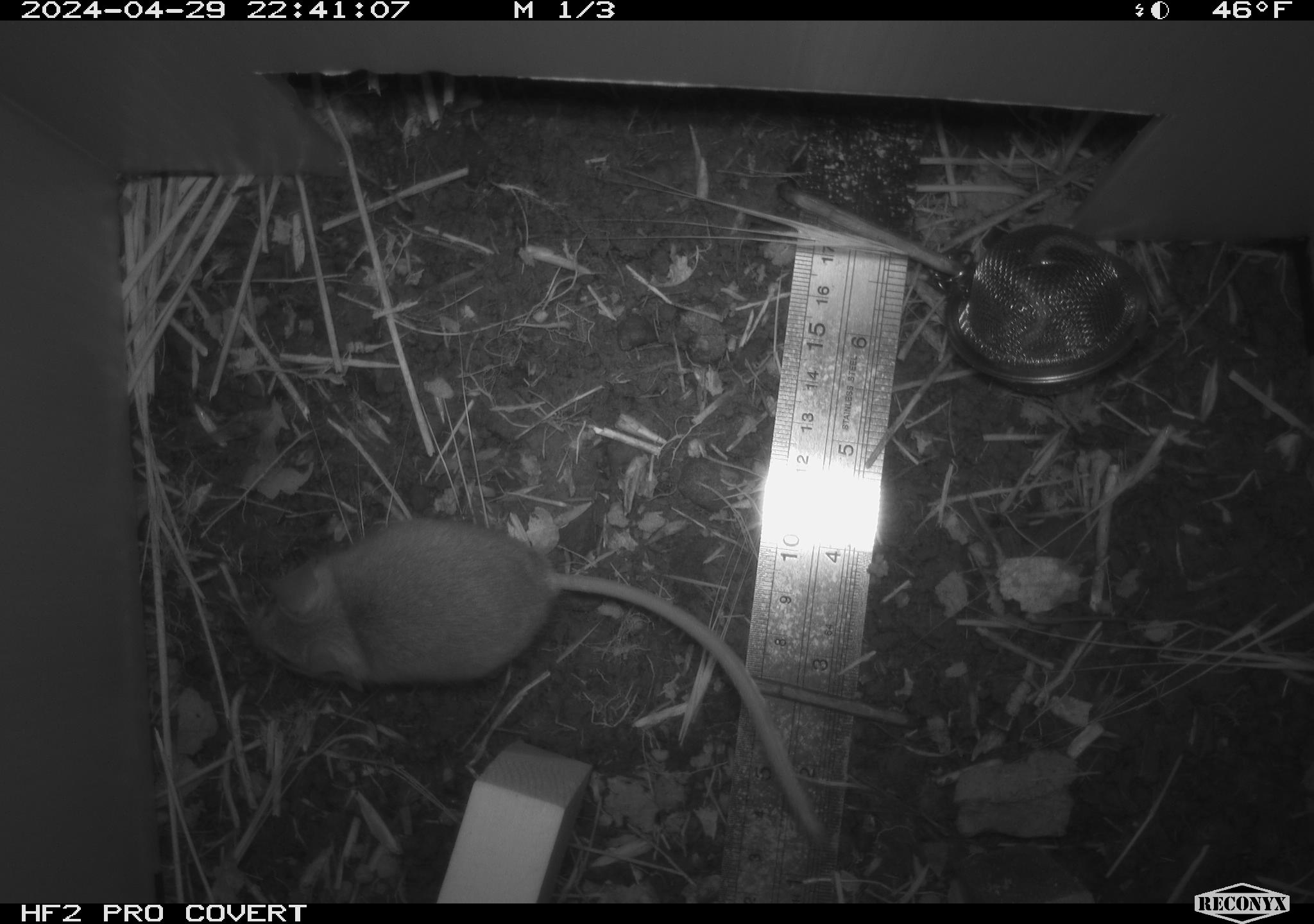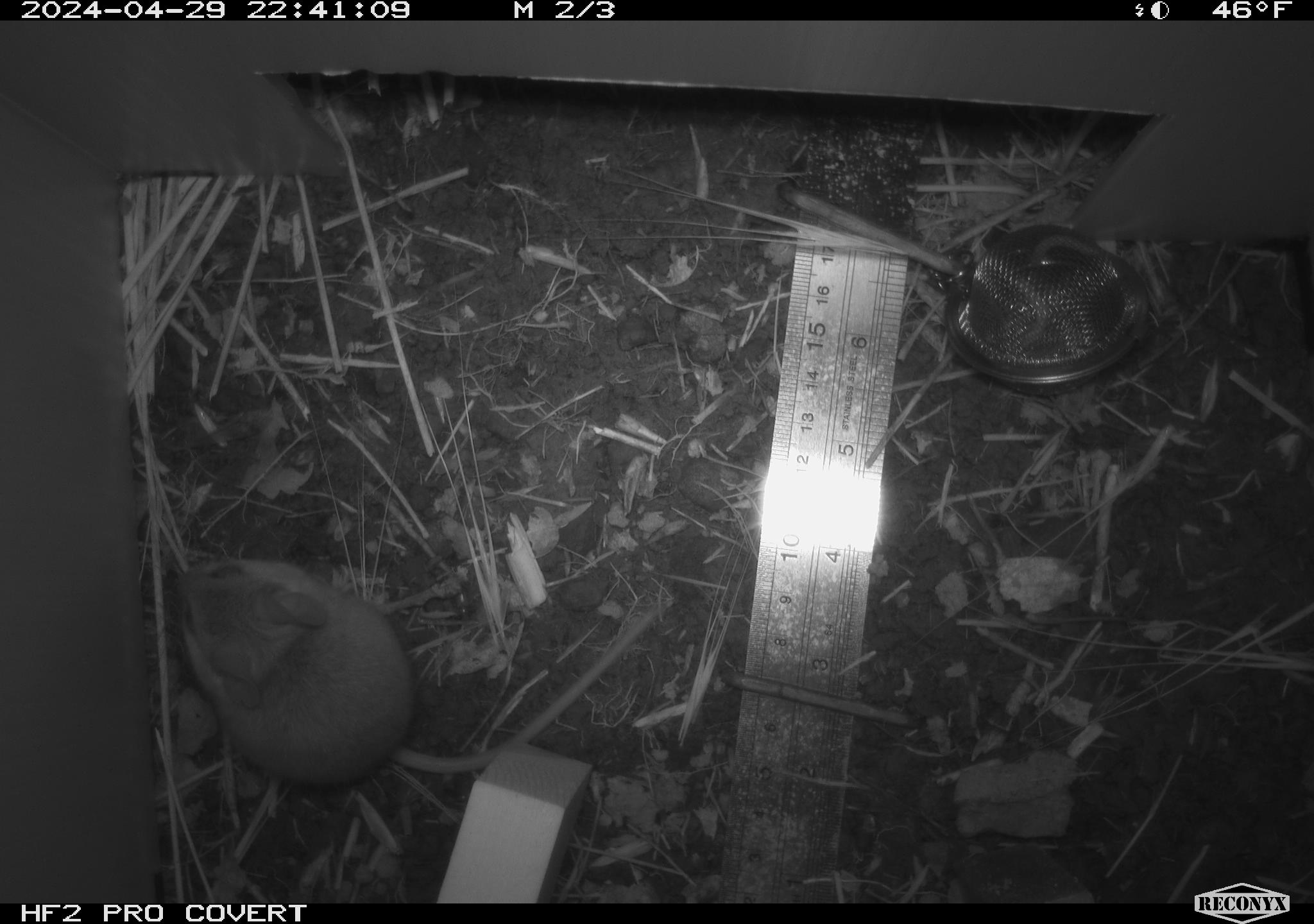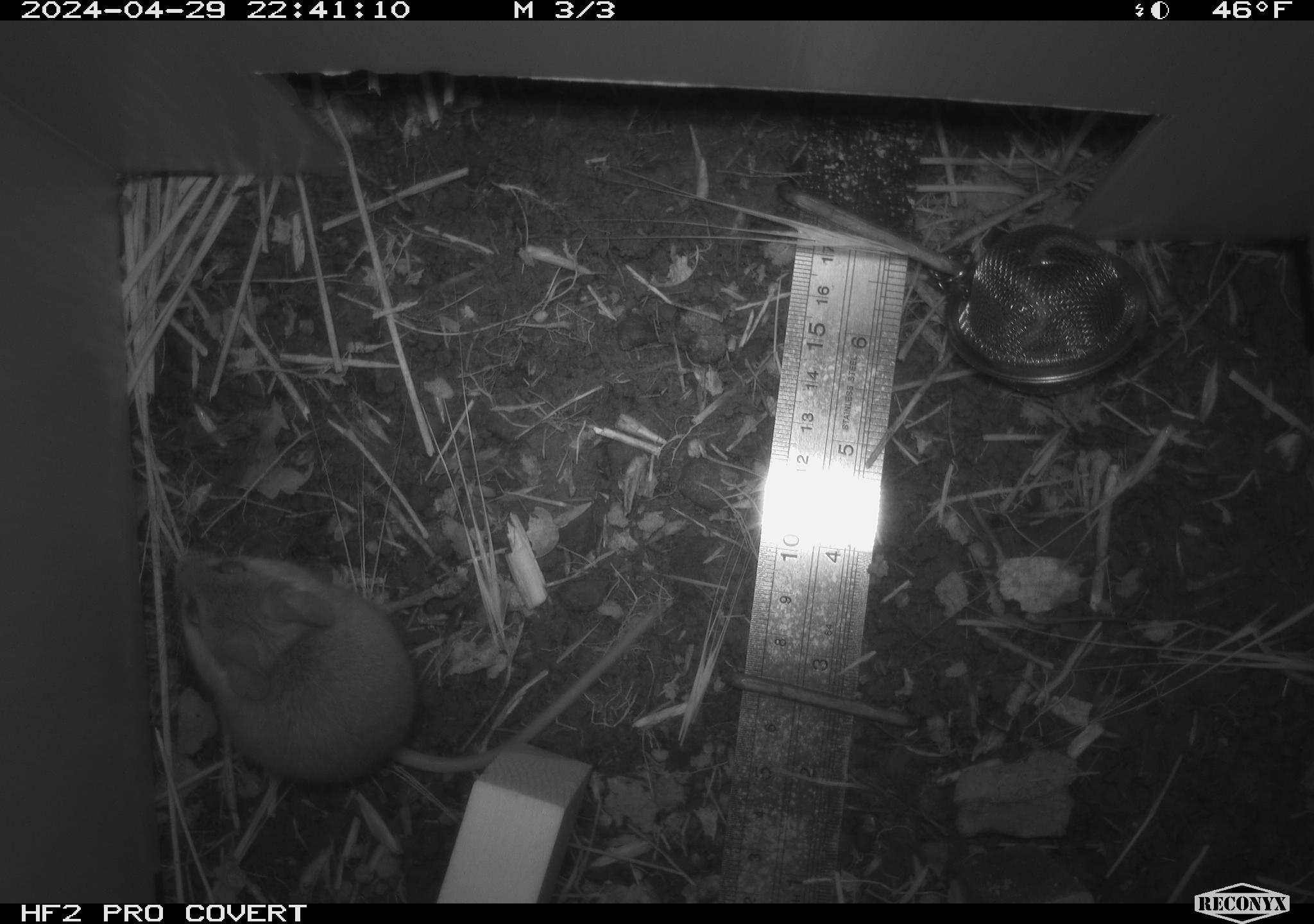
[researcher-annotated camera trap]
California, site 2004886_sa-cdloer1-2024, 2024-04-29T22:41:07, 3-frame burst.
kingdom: Animalia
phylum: Chordata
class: Mammalia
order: Rodentia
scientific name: Rodentia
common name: mouse species